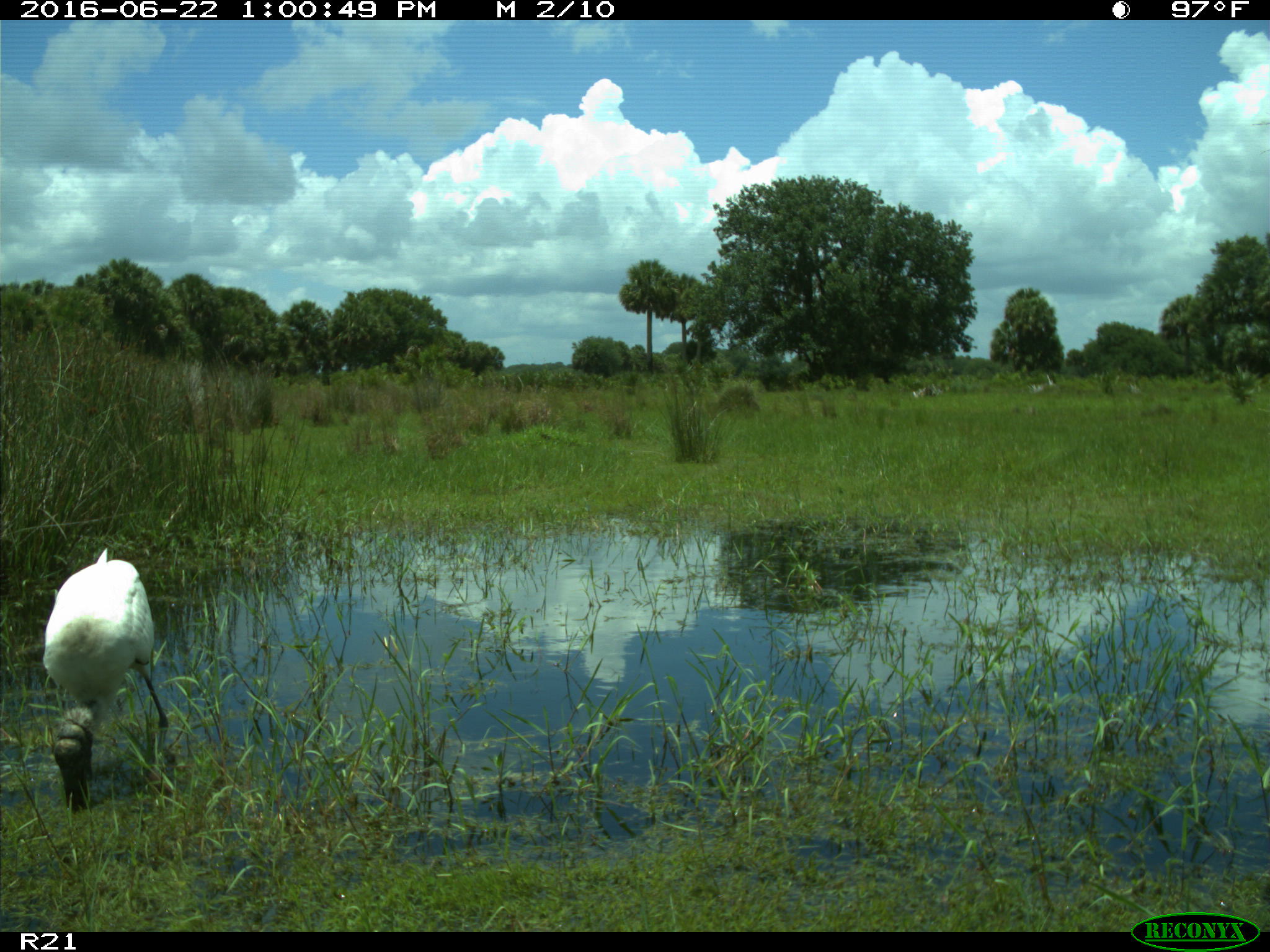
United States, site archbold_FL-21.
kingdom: Animalia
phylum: Chordata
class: Aves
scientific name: Aves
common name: birds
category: unidentified bird